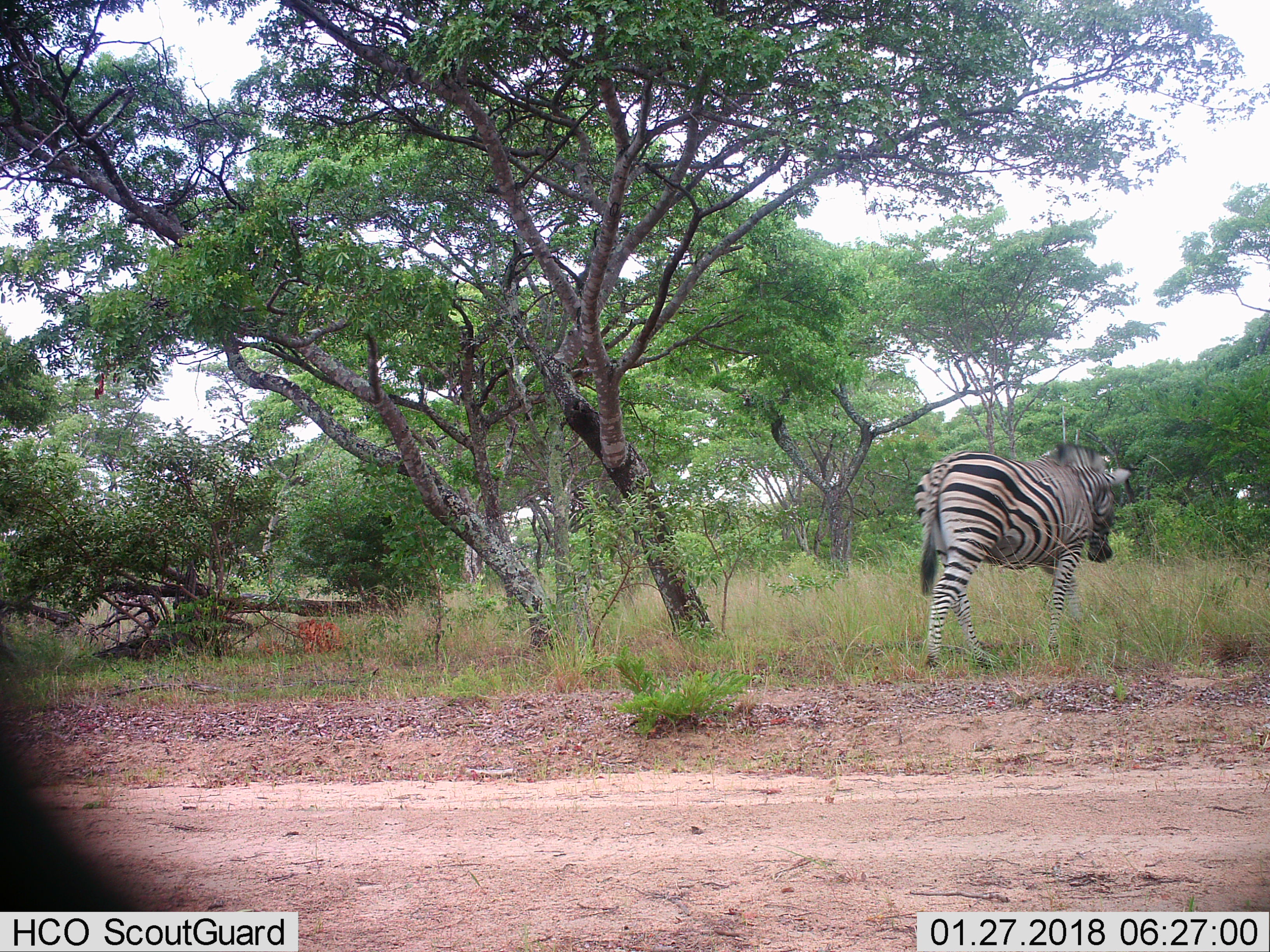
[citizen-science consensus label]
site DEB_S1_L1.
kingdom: Animalia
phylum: Chordata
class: Mammalia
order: Perissodactyla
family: Equidae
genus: Equus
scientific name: Equus quagga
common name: plains zebra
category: zebraplains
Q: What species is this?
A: Zebraplains (plains zebra) (Equus quagga).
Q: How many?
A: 1.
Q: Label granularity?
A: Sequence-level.